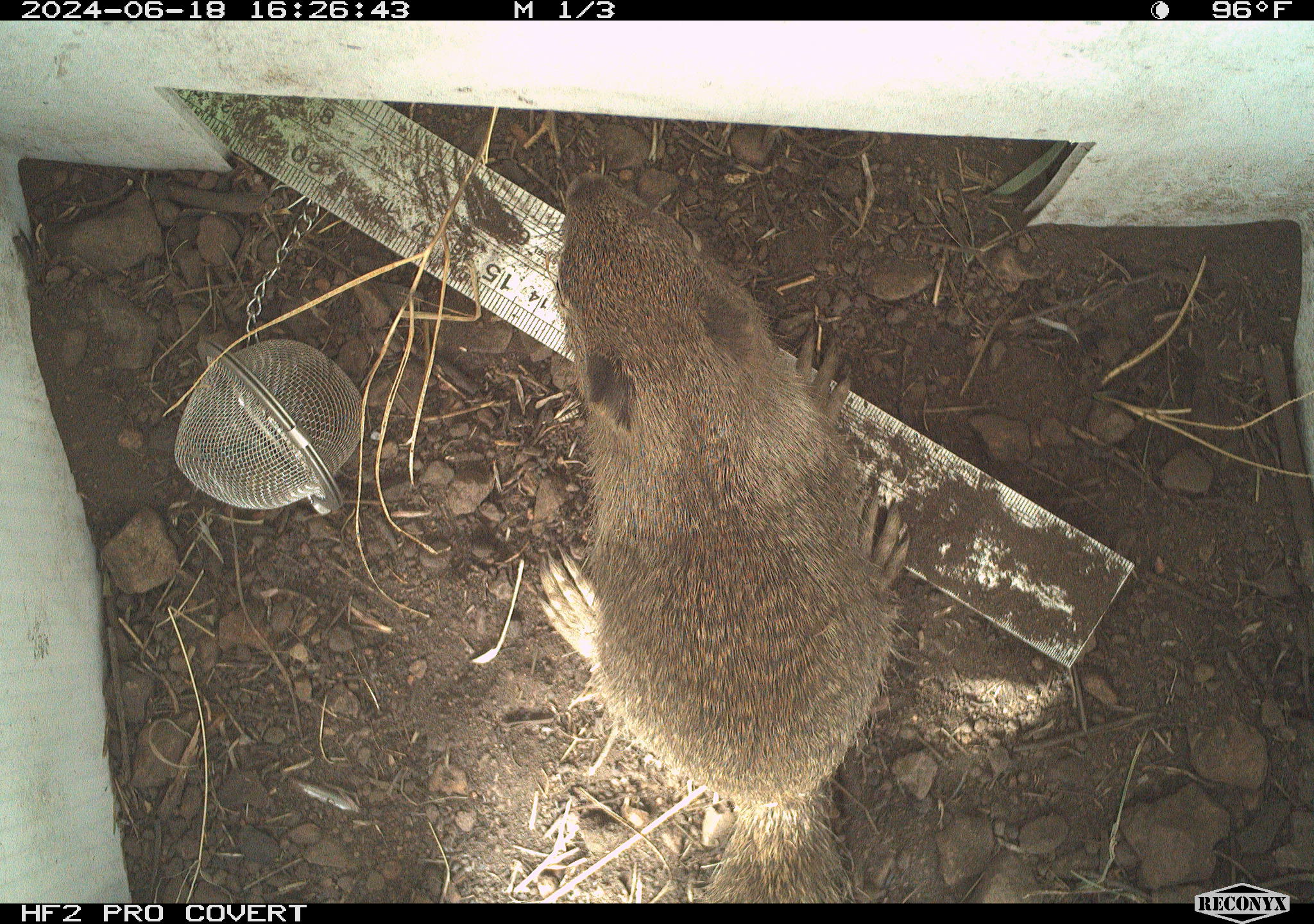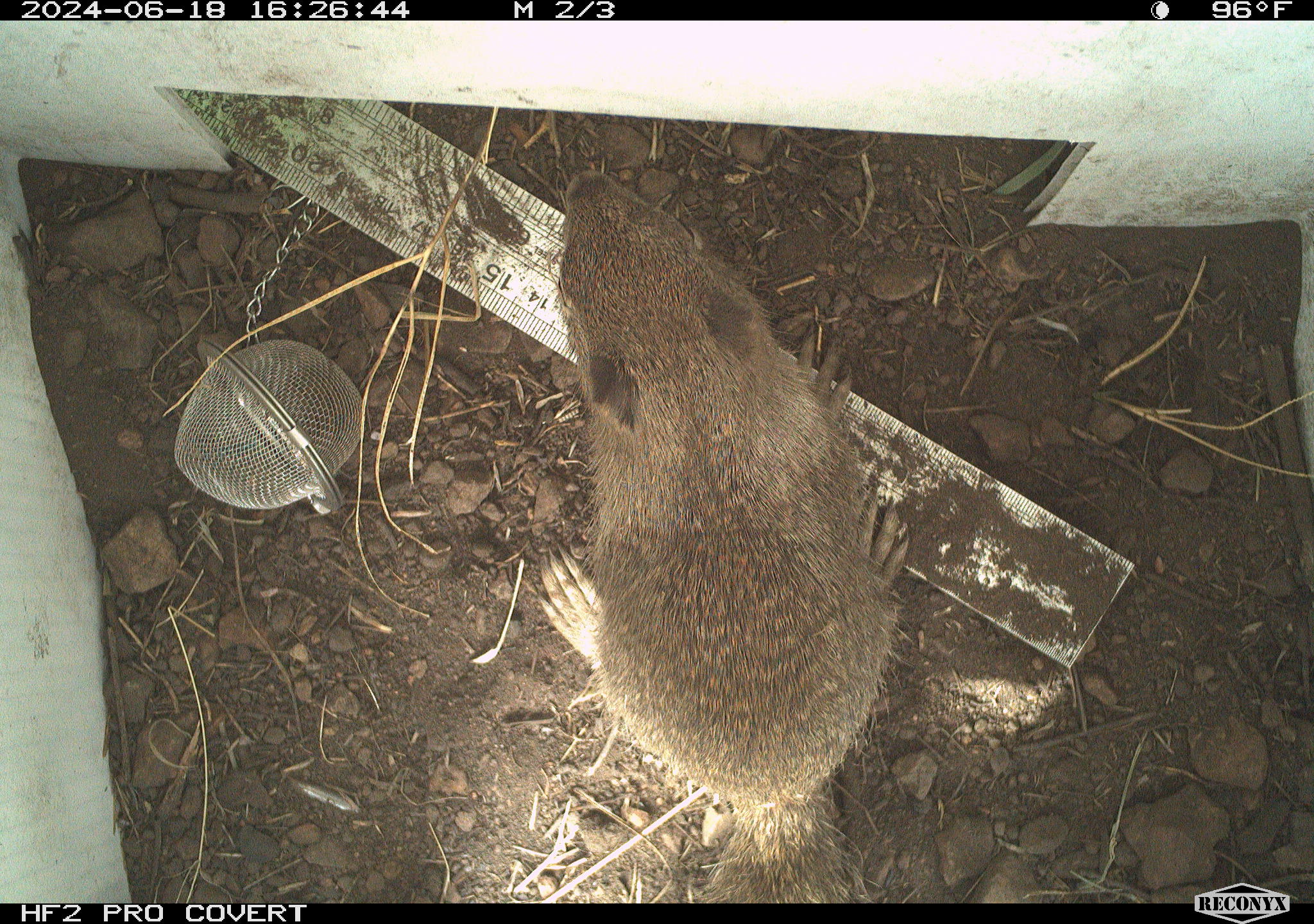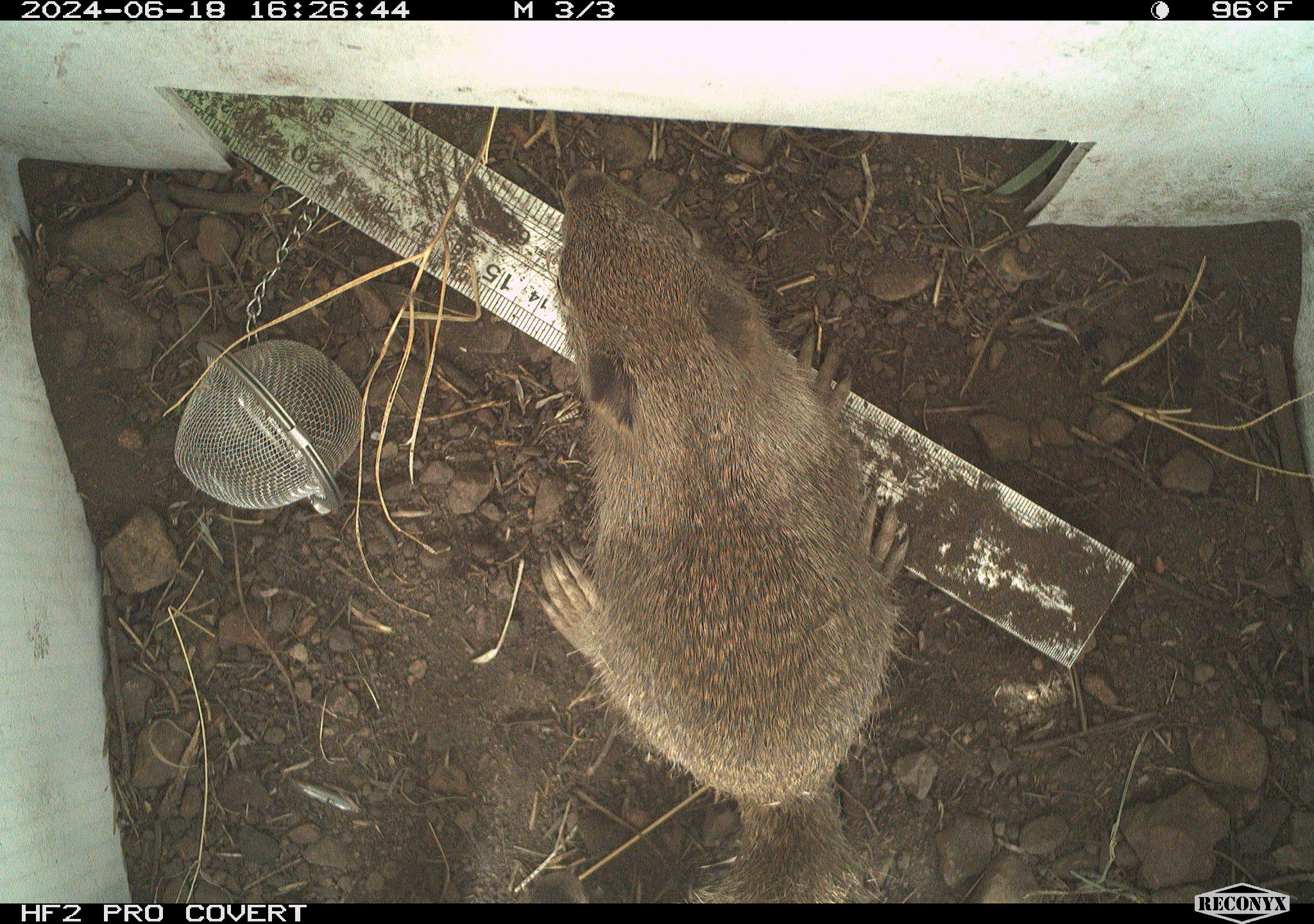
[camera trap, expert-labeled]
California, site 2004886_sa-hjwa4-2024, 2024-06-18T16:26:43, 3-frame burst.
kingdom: Animalia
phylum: Chordata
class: Mammalia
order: Rodentia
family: Sciuridae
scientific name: Sciuridae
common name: squirrels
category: sciuridae family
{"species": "sciuridae family (squirrels) (Sciuridae)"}